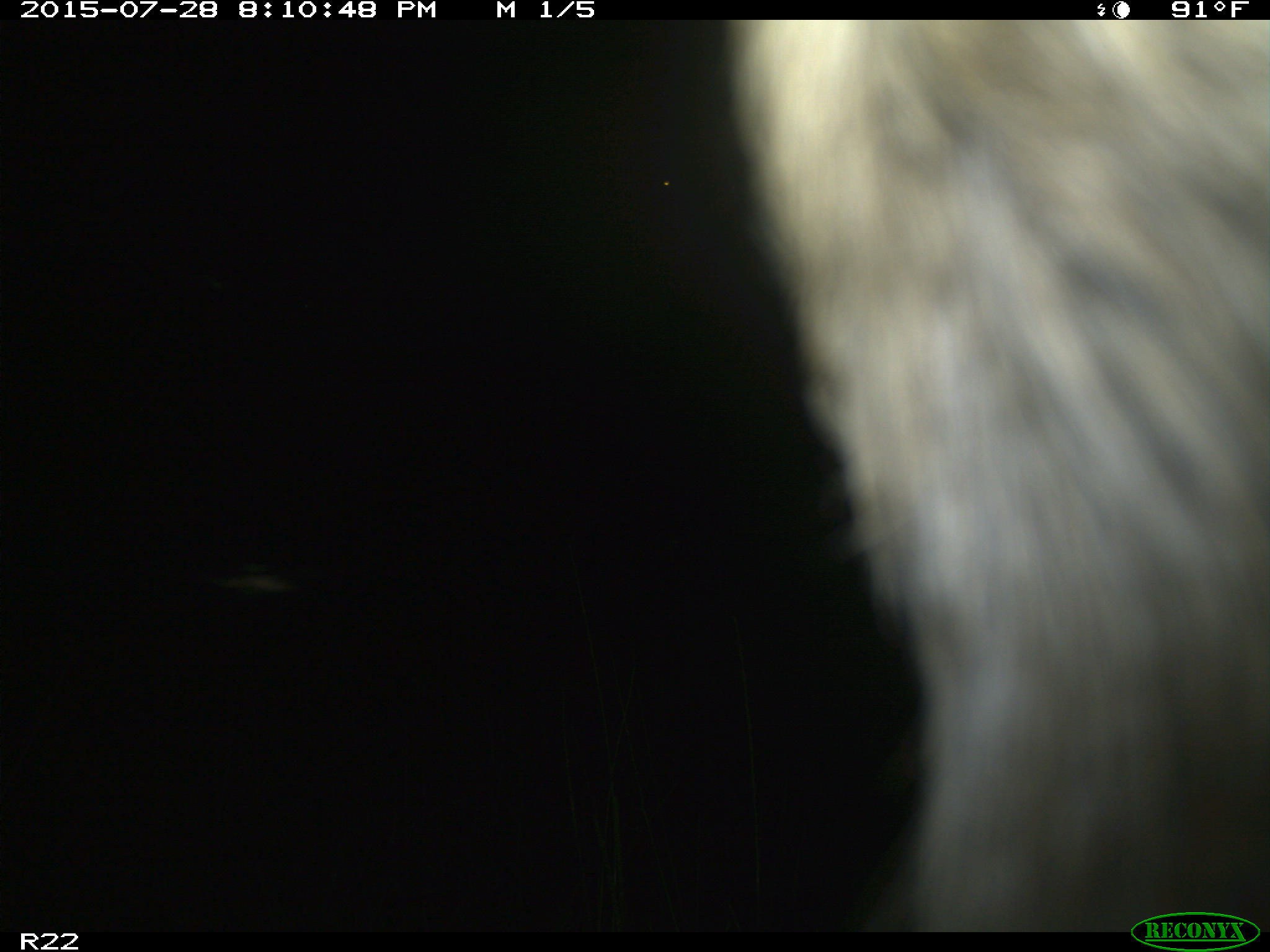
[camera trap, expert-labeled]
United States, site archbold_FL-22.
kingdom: Animalia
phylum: Chordata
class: Mammalia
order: Artiodactyla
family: Bovidae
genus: Bos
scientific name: Bos taurus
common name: domestic cow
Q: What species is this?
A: Bos taurus (domestic cow).